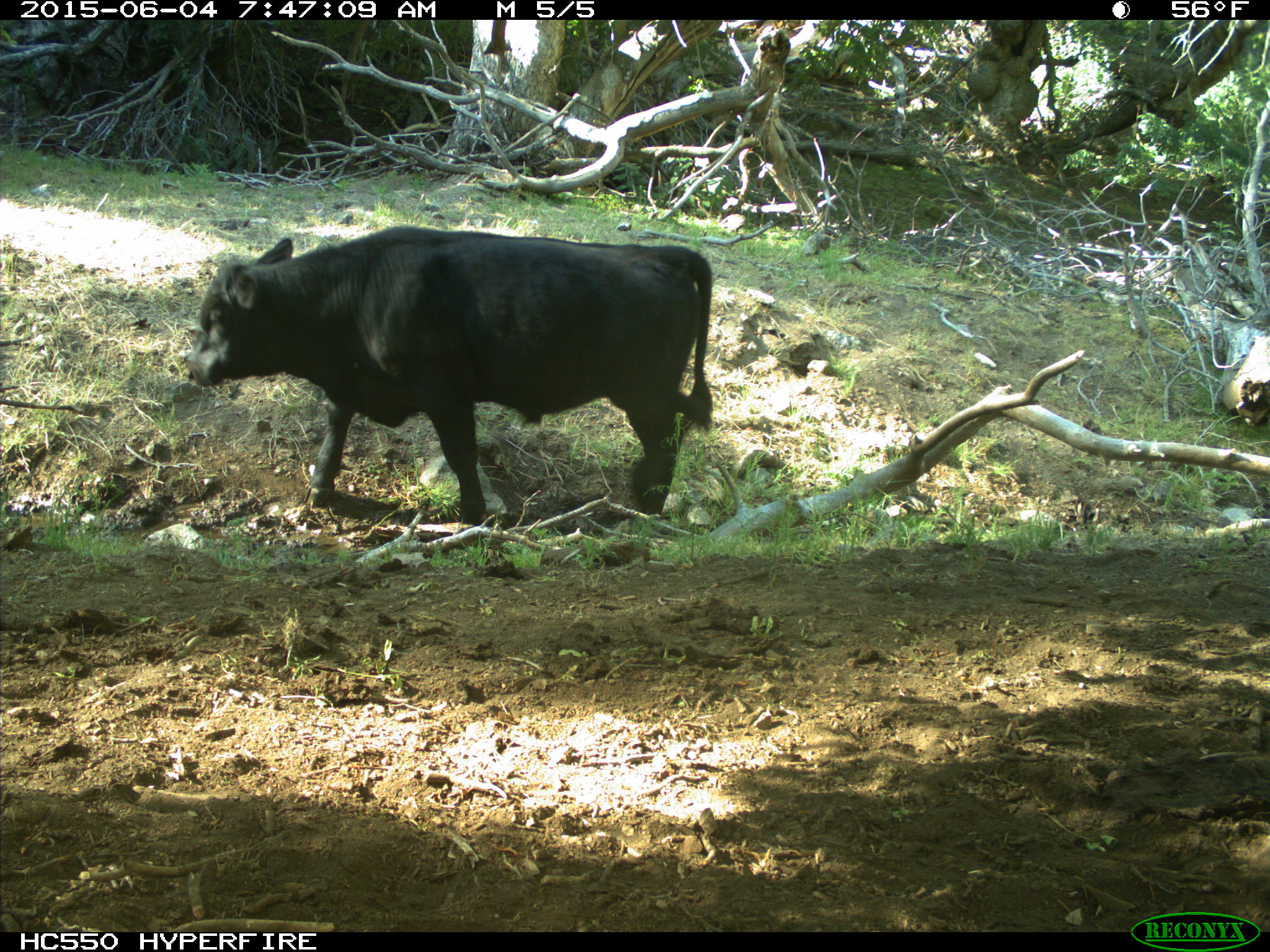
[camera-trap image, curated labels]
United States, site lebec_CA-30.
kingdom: Animalia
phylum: Chordata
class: Mammalia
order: Artiodactyla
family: Bovidae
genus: Bos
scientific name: Bos taurus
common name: domestic cow